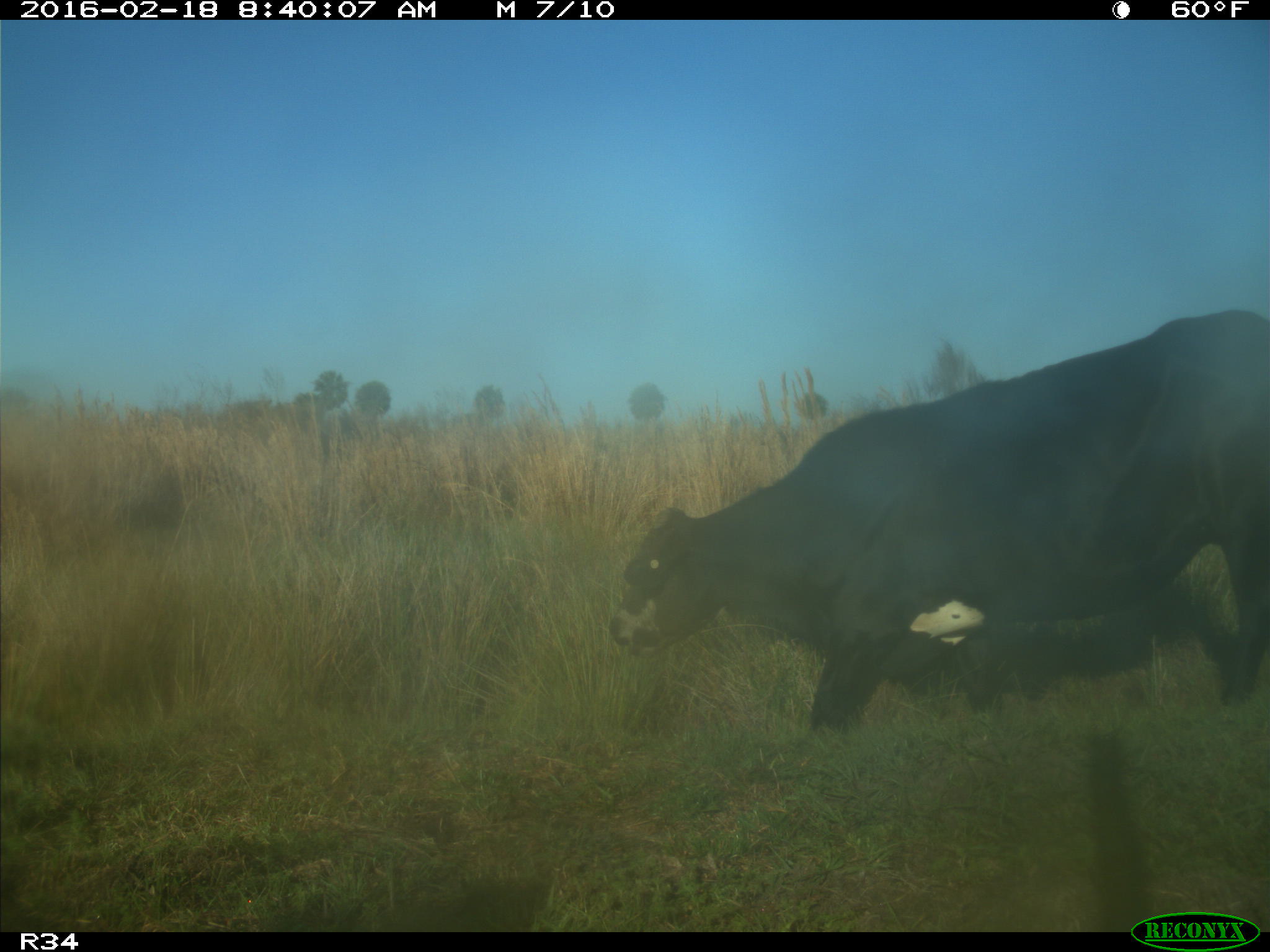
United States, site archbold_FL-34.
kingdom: Animalia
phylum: Chordata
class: Mammalia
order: Artiodactyla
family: Bovidae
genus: Bos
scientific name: Bos taurus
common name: domestic cow